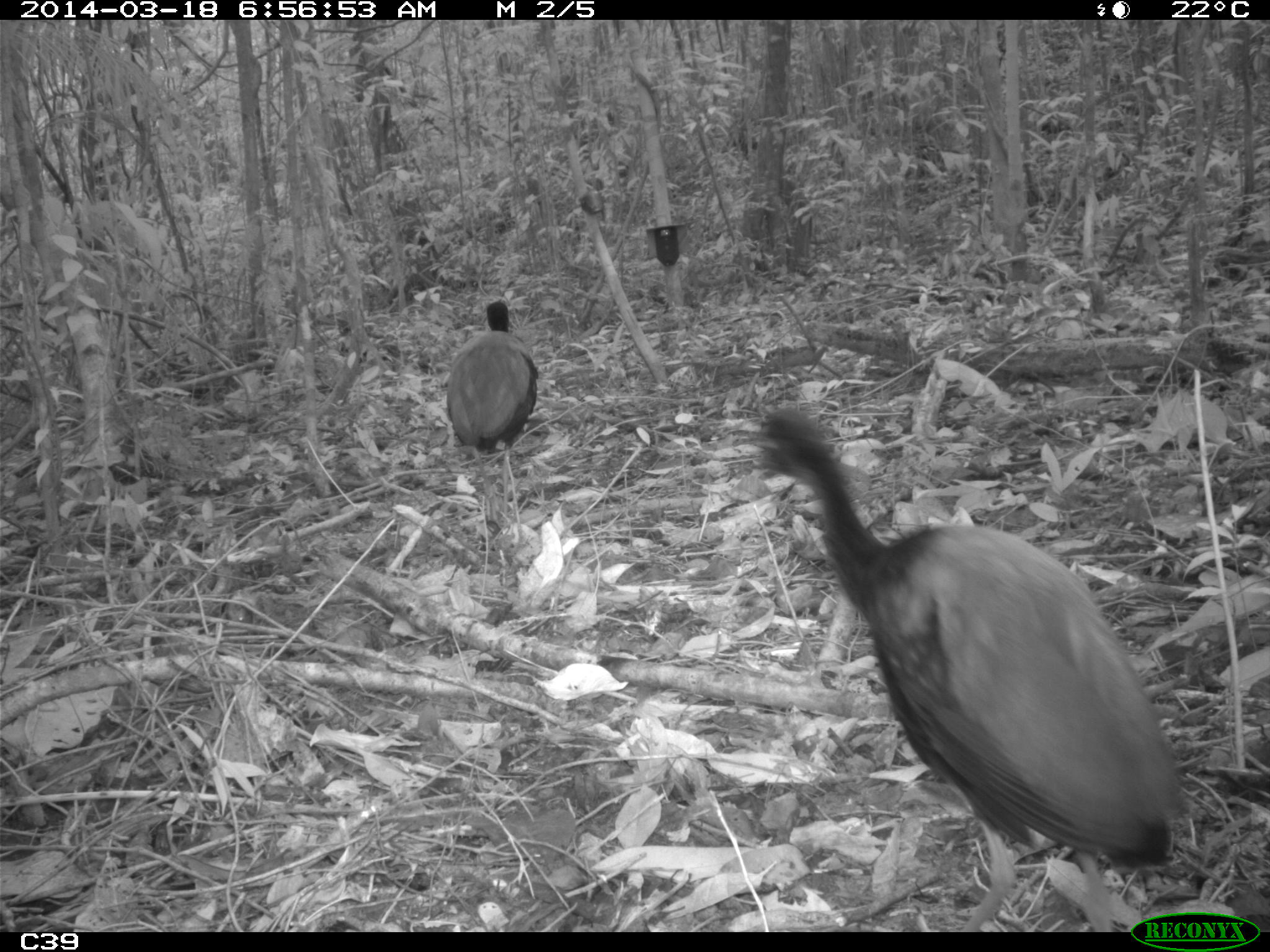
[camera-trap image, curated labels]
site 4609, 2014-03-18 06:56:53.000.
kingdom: Animalia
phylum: Chordata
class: Aves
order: Gruiformes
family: Psophiidae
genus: Psophia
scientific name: Psophia crepitans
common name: gray-winged trumpeter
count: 11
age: adult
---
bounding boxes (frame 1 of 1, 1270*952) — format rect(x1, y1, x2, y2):
psophia crepitans: rect(750, 400, 1184, 928); rect(443, 299, 539, 536)